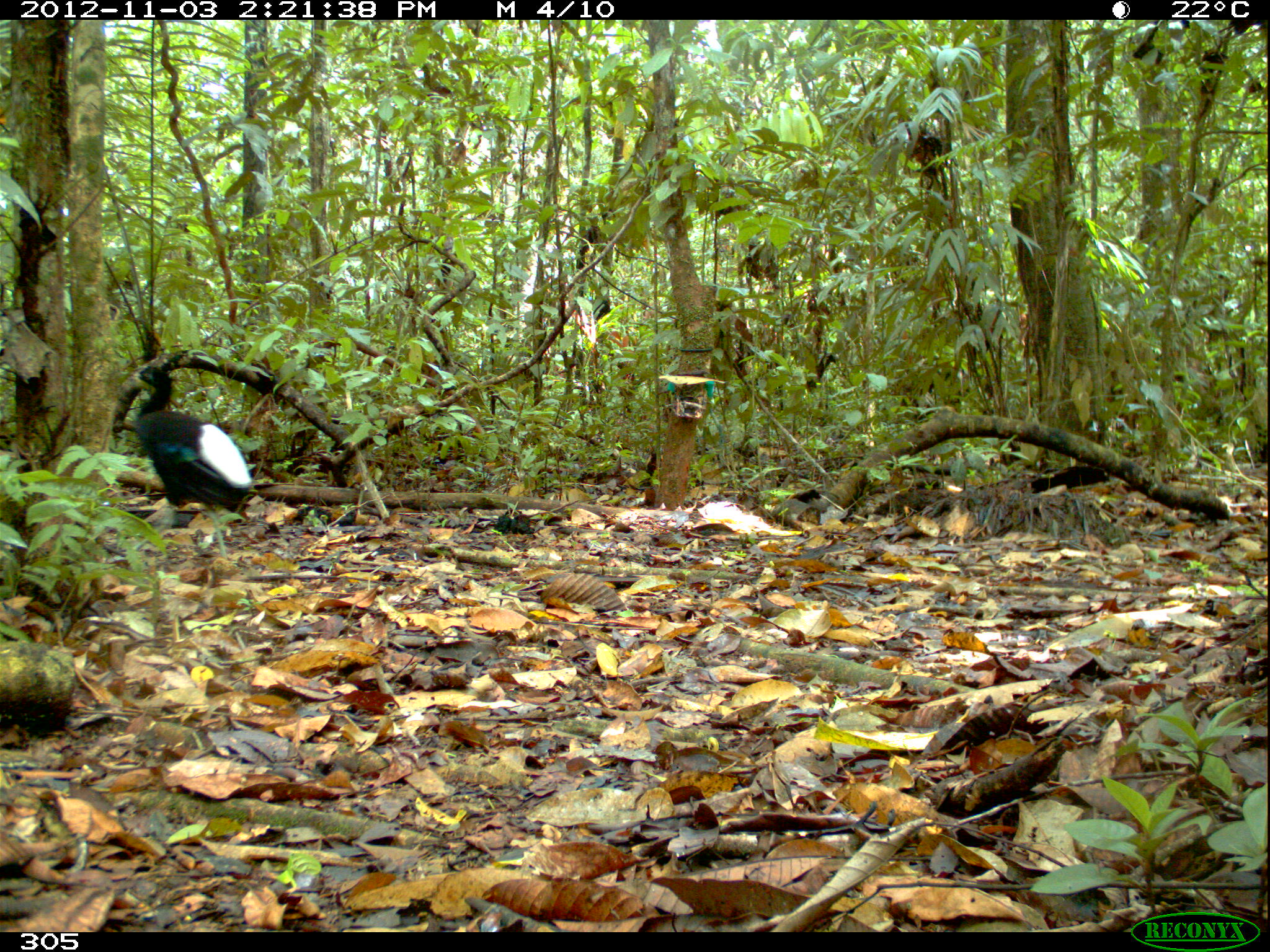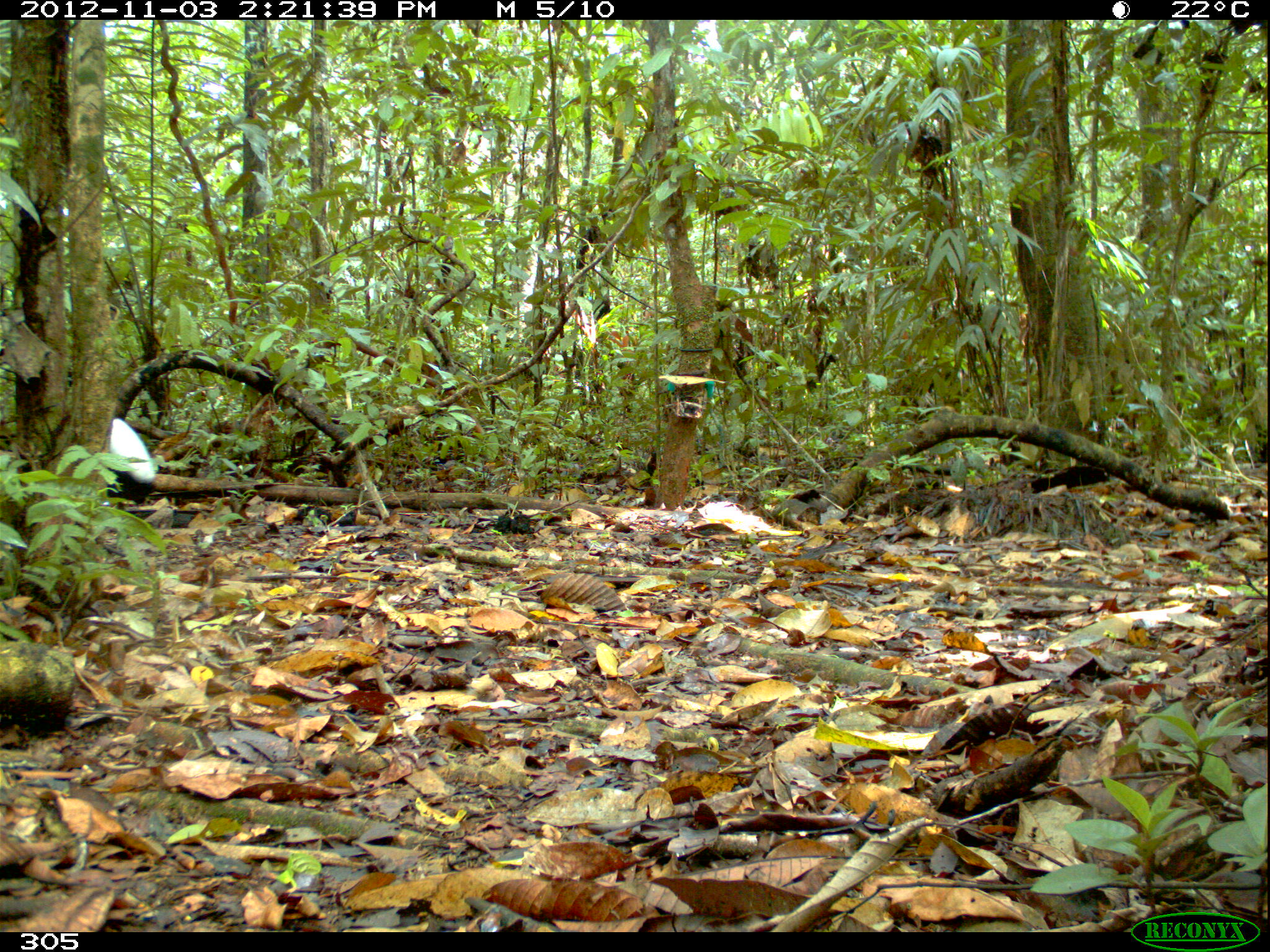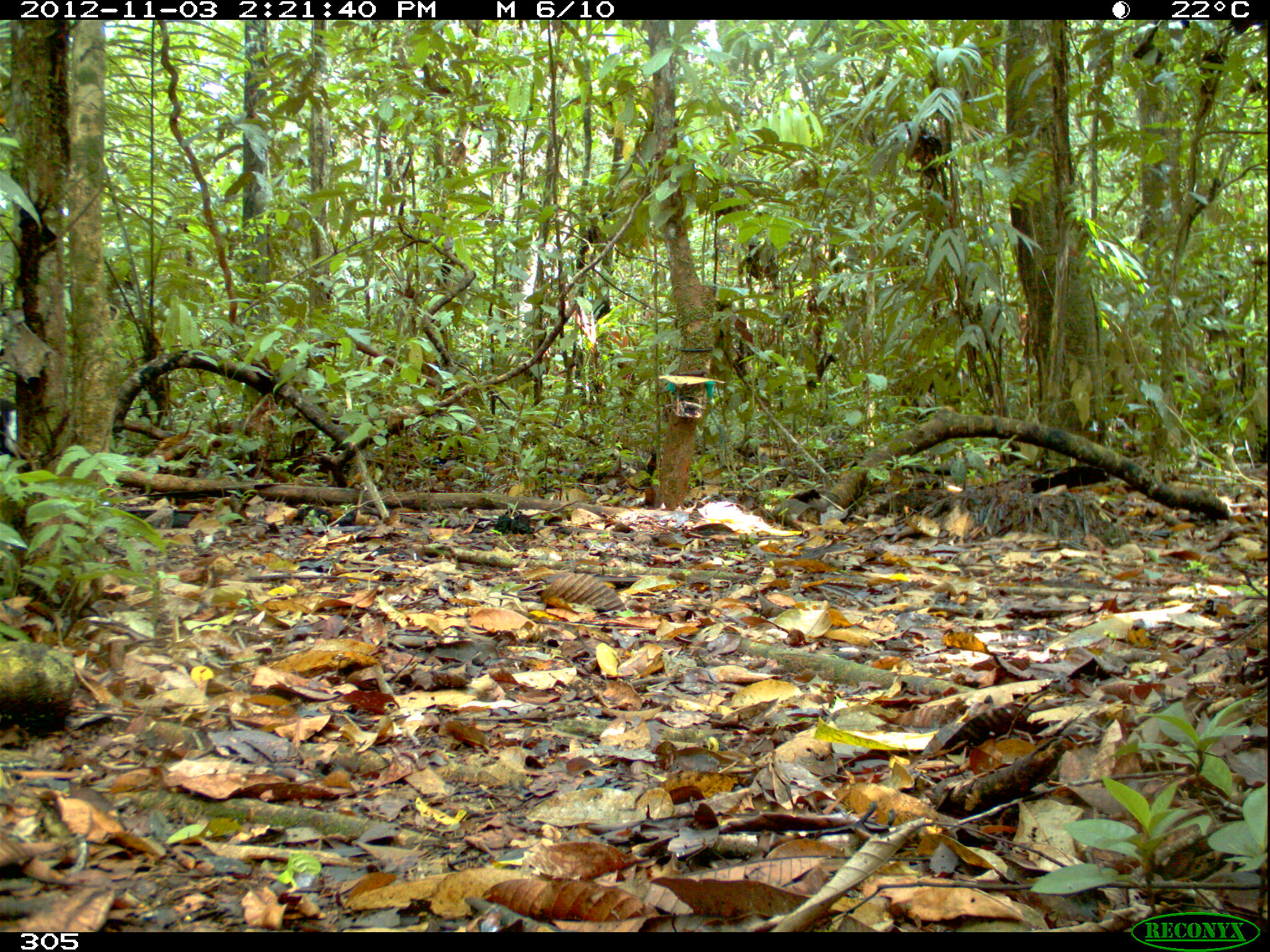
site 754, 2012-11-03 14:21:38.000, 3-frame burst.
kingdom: Animalia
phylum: Chordata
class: Aves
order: Gruiformes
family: Psophiidae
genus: Psophia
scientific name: Psophia leucoptera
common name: pale-winged trumpeter